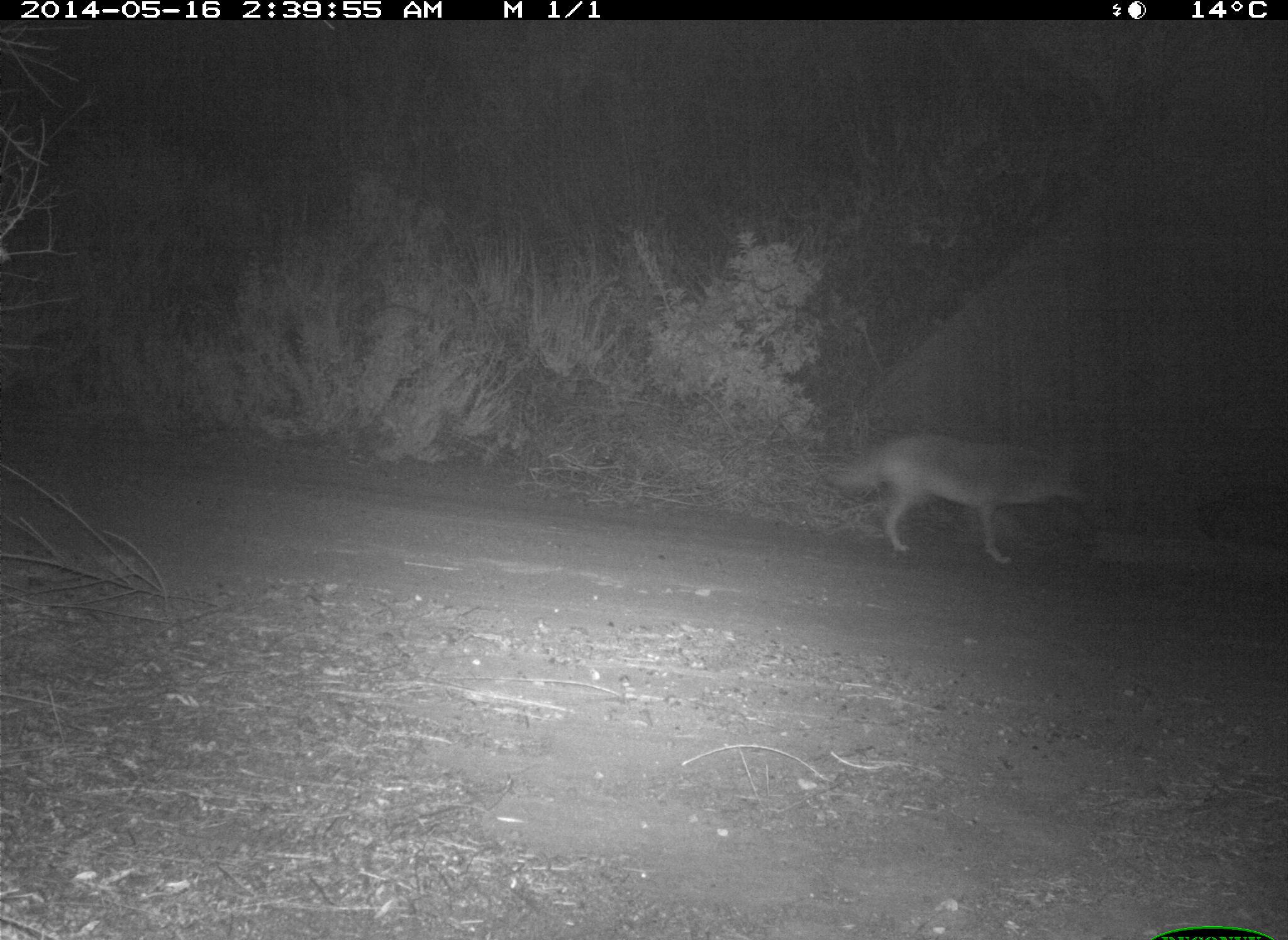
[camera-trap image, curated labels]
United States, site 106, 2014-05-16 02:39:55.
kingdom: Animalia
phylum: Chordata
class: Mammalia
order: Carnivora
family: Canidae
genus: Canis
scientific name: Canis latrans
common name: coyote